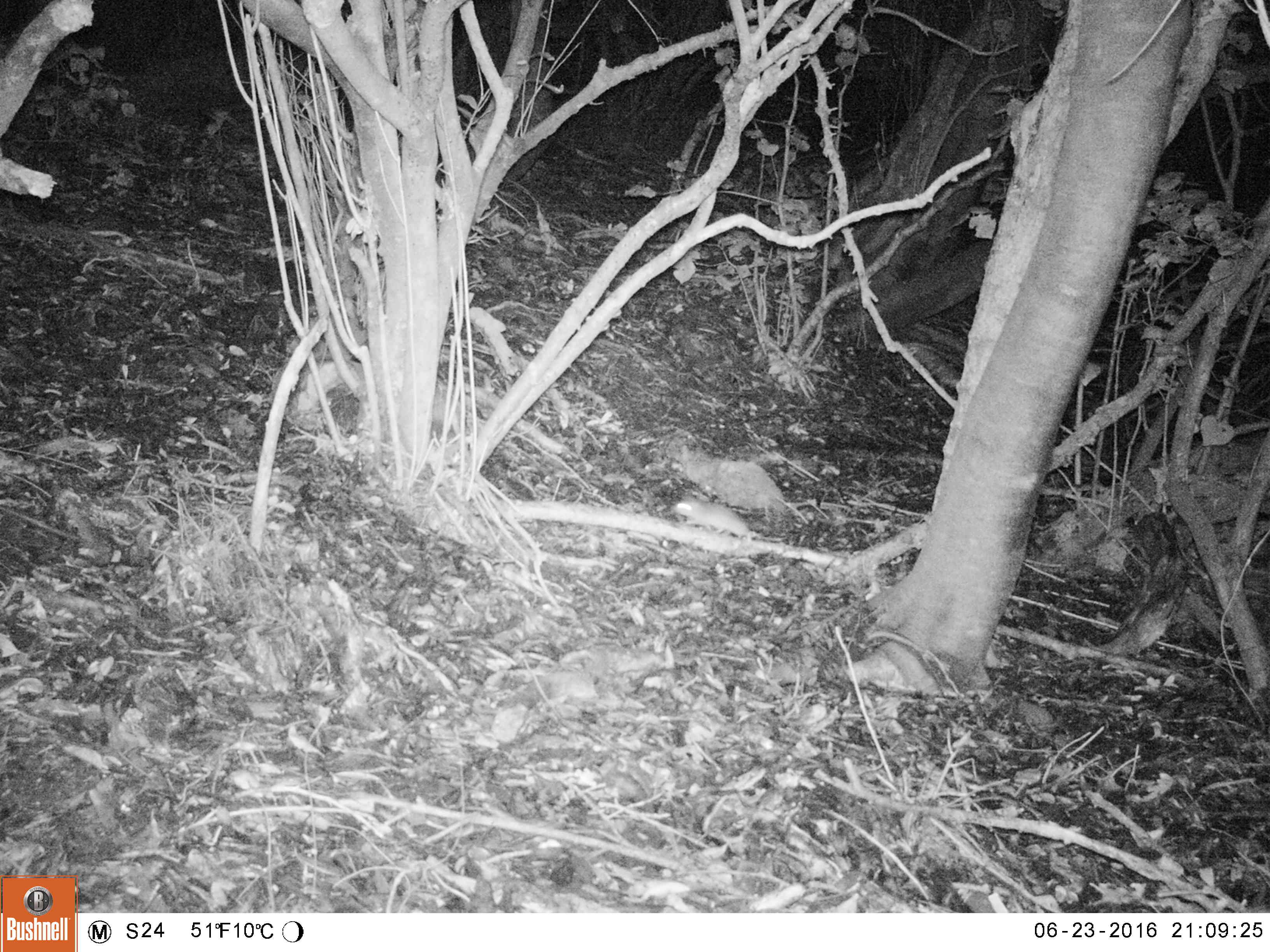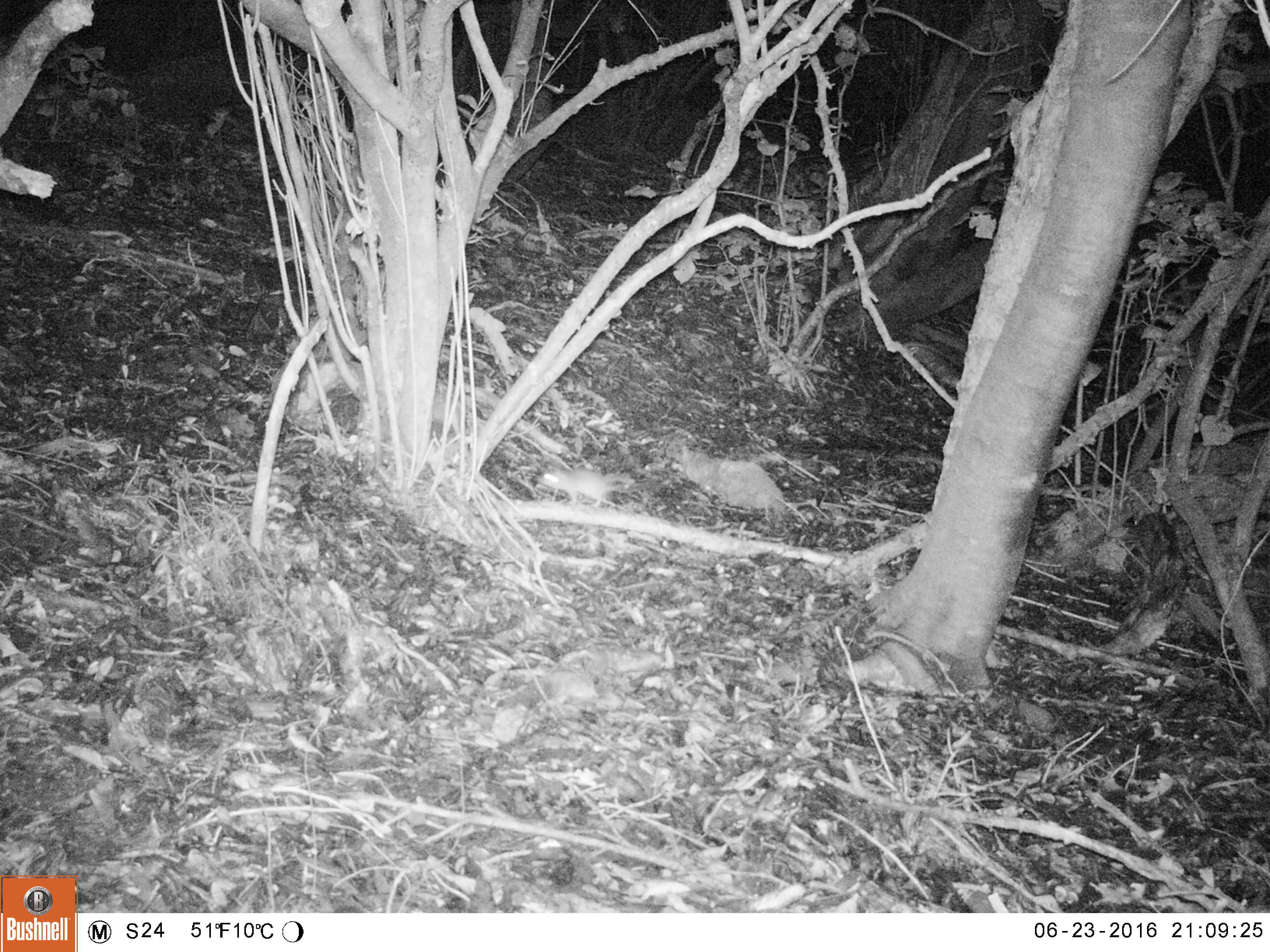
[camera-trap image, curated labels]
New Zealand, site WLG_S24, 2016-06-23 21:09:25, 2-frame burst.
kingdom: Animalia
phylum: Chordata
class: Mammalia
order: Rodentia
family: Muridae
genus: Rattus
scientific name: Rattus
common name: rat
Rat (Rattus).